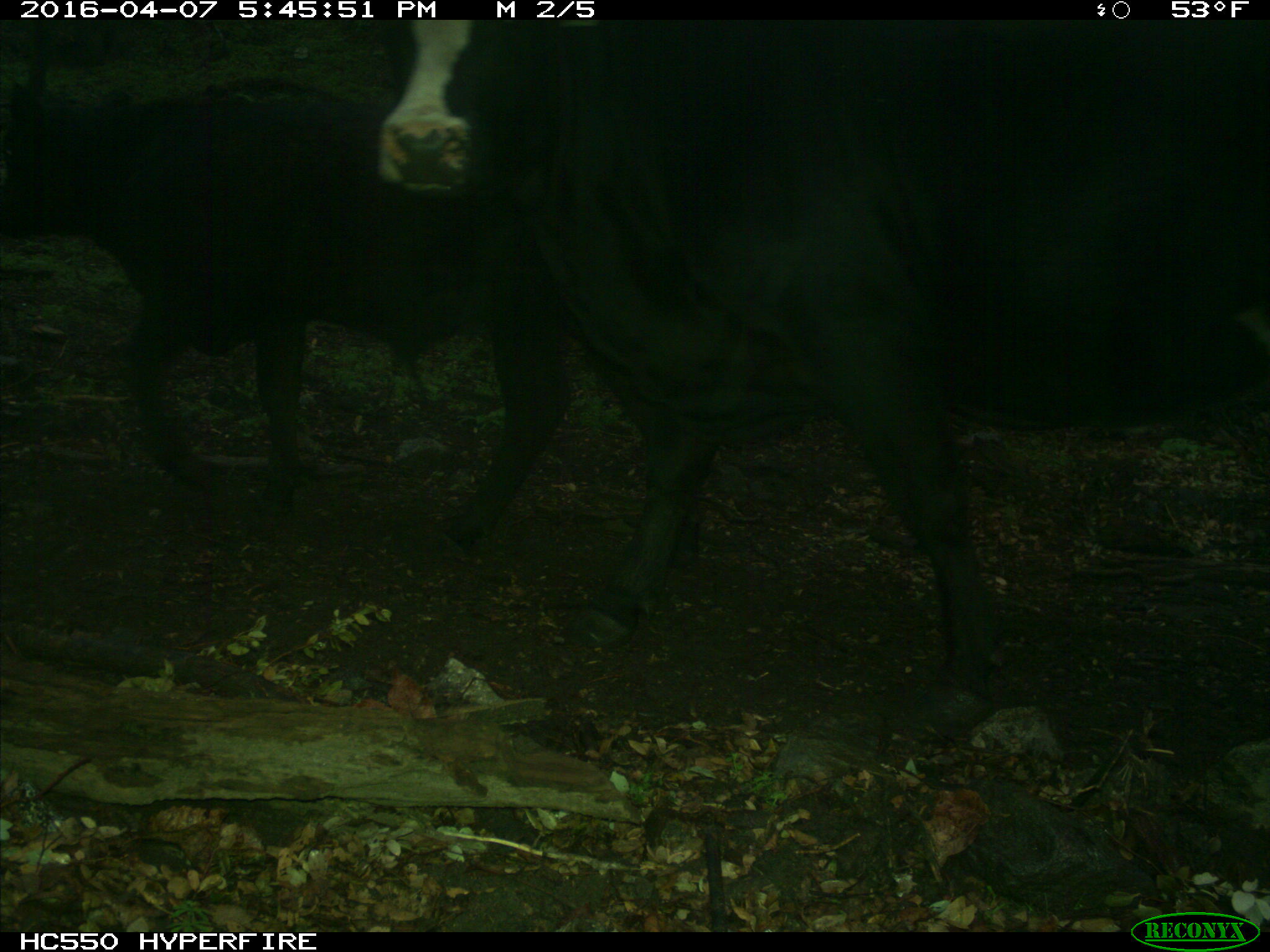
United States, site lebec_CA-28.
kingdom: Animalia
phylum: Chordata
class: Mammalia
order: Artiodactyla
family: Bovidae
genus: Bos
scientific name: Bos taurus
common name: domestic cow